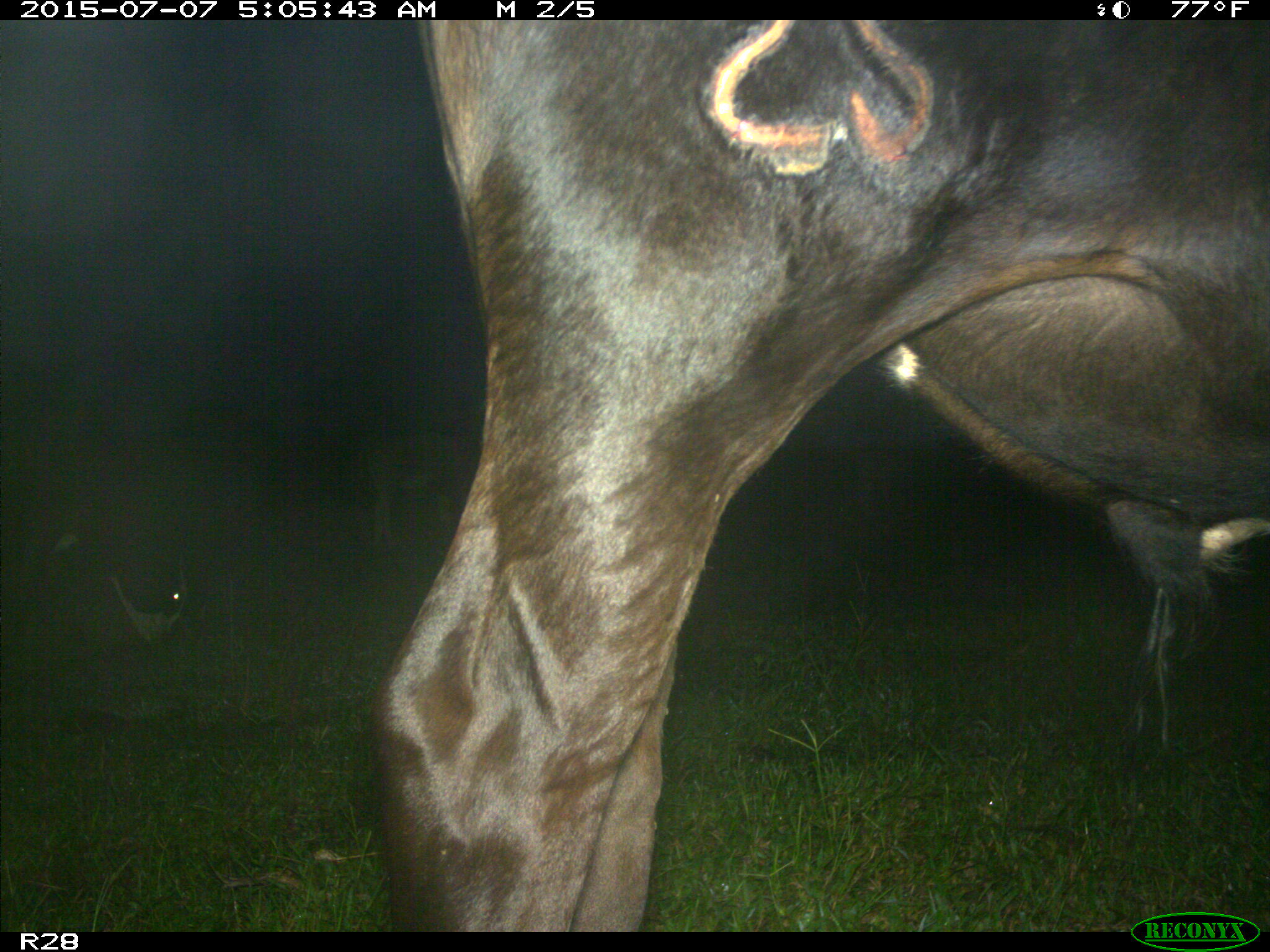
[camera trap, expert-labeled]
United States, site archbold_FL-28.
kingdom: Animalia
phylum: Chordata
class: Mammalia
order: Artiodactyla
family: Bovidae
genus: Bos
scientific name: Bos taurus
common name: domestic cow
Bos taurus (domestic cow).